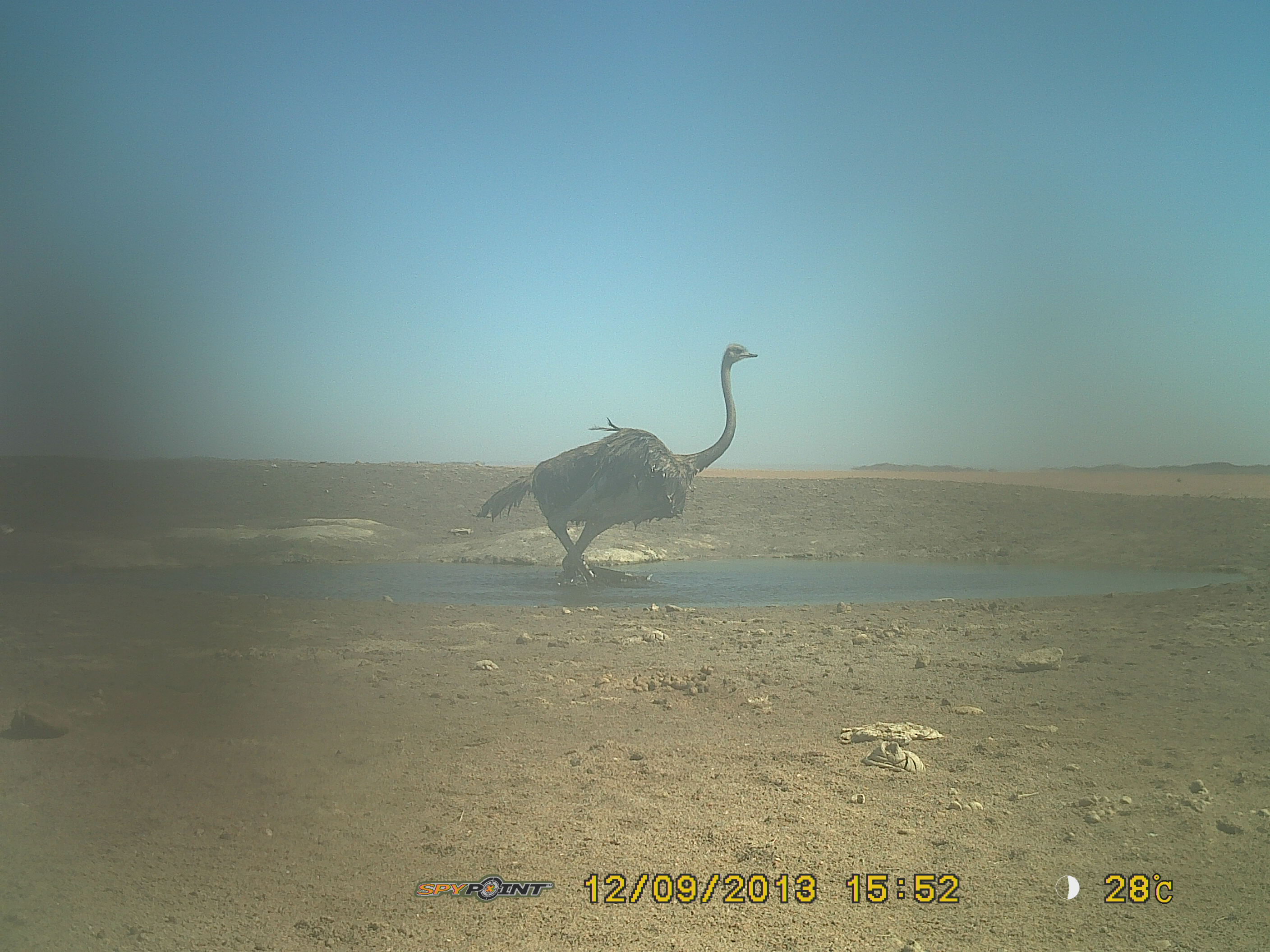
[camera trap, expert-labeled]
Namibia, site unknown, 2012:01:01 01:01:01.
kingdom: Animalia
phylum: Chordata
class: Aves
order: Struthioniformes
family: Struthionidae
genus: Struthio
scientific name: Struthio camelus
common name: common ostrich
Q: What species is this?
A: Struthio camelus (common ostrich).